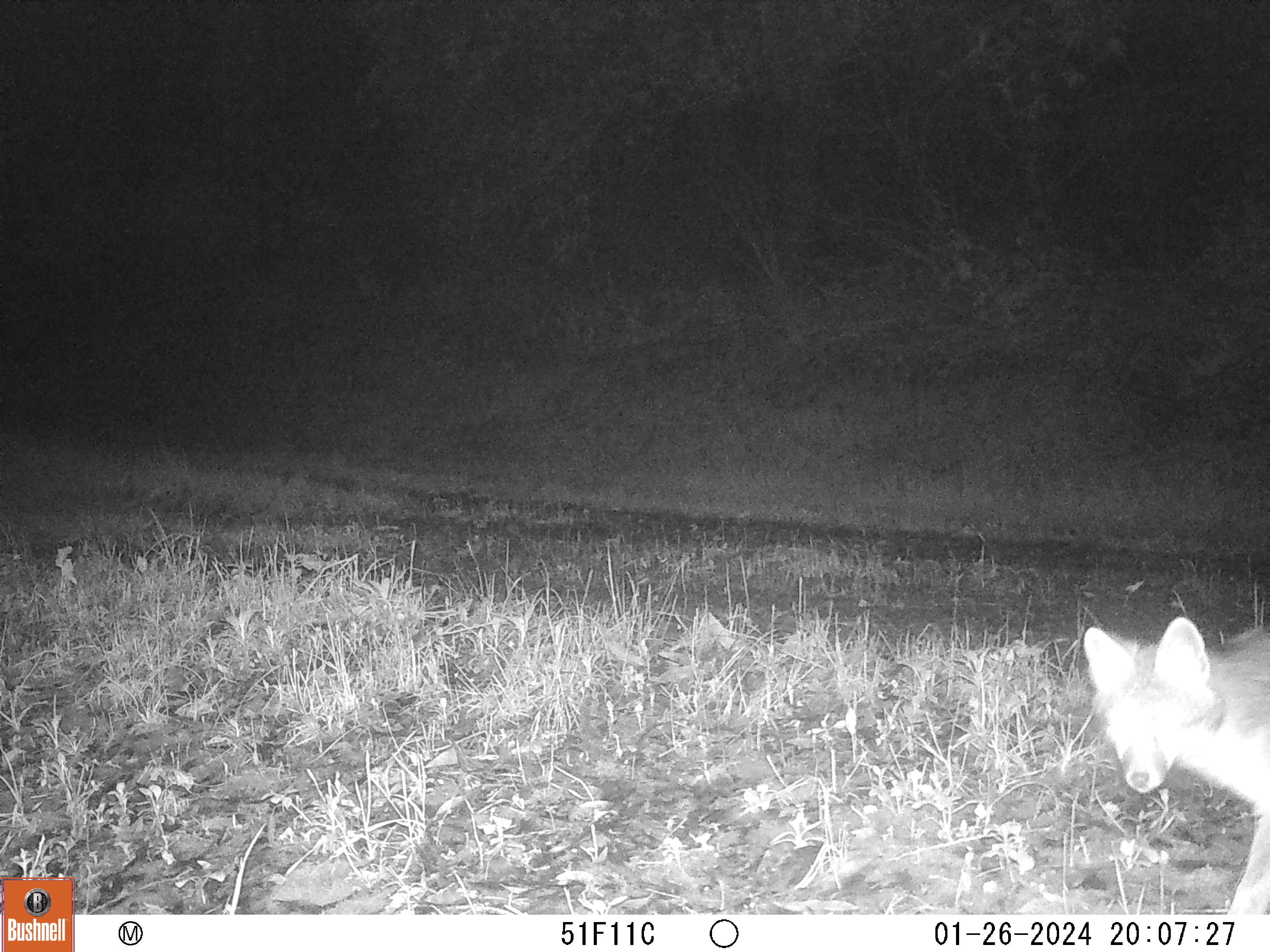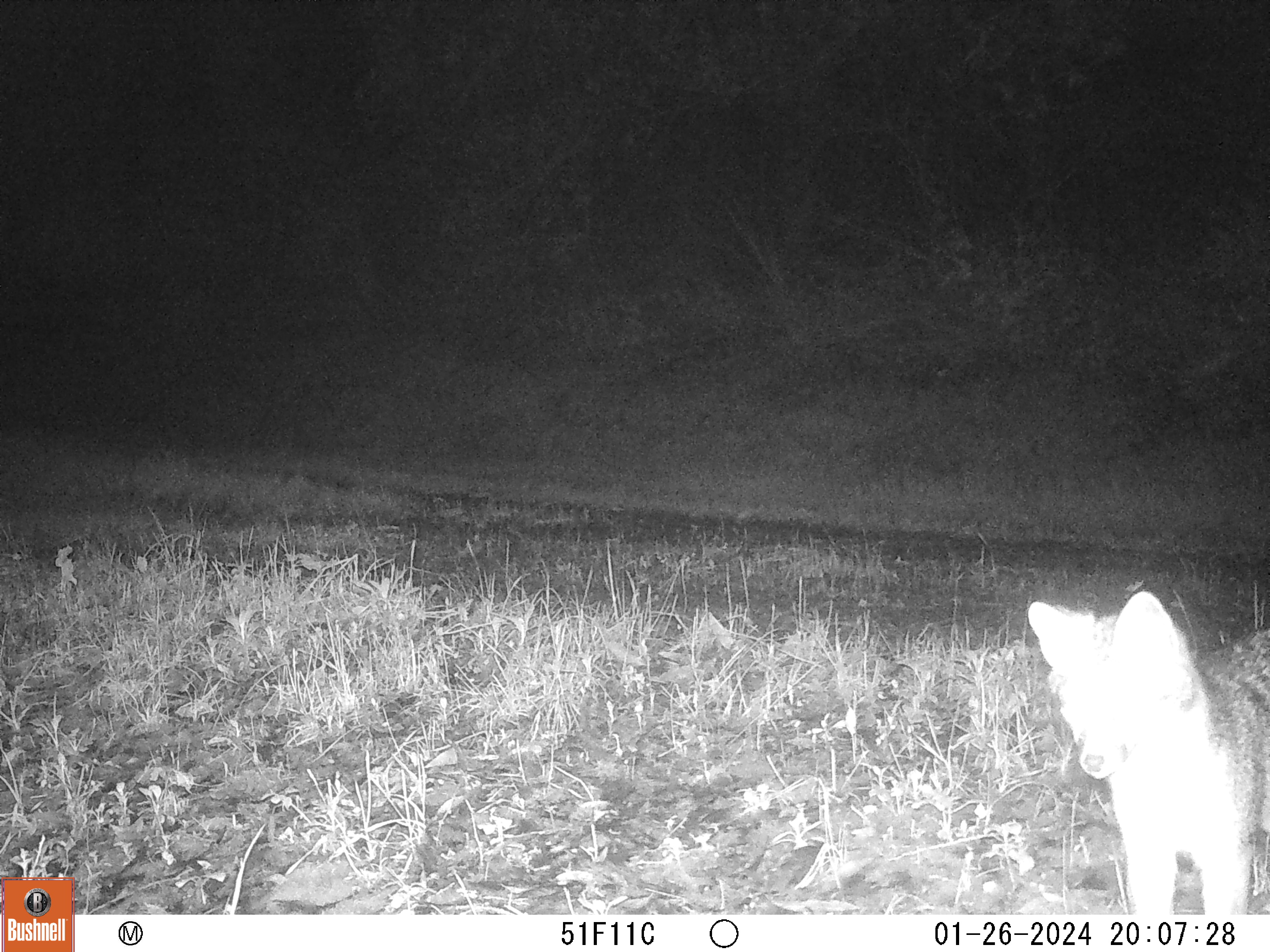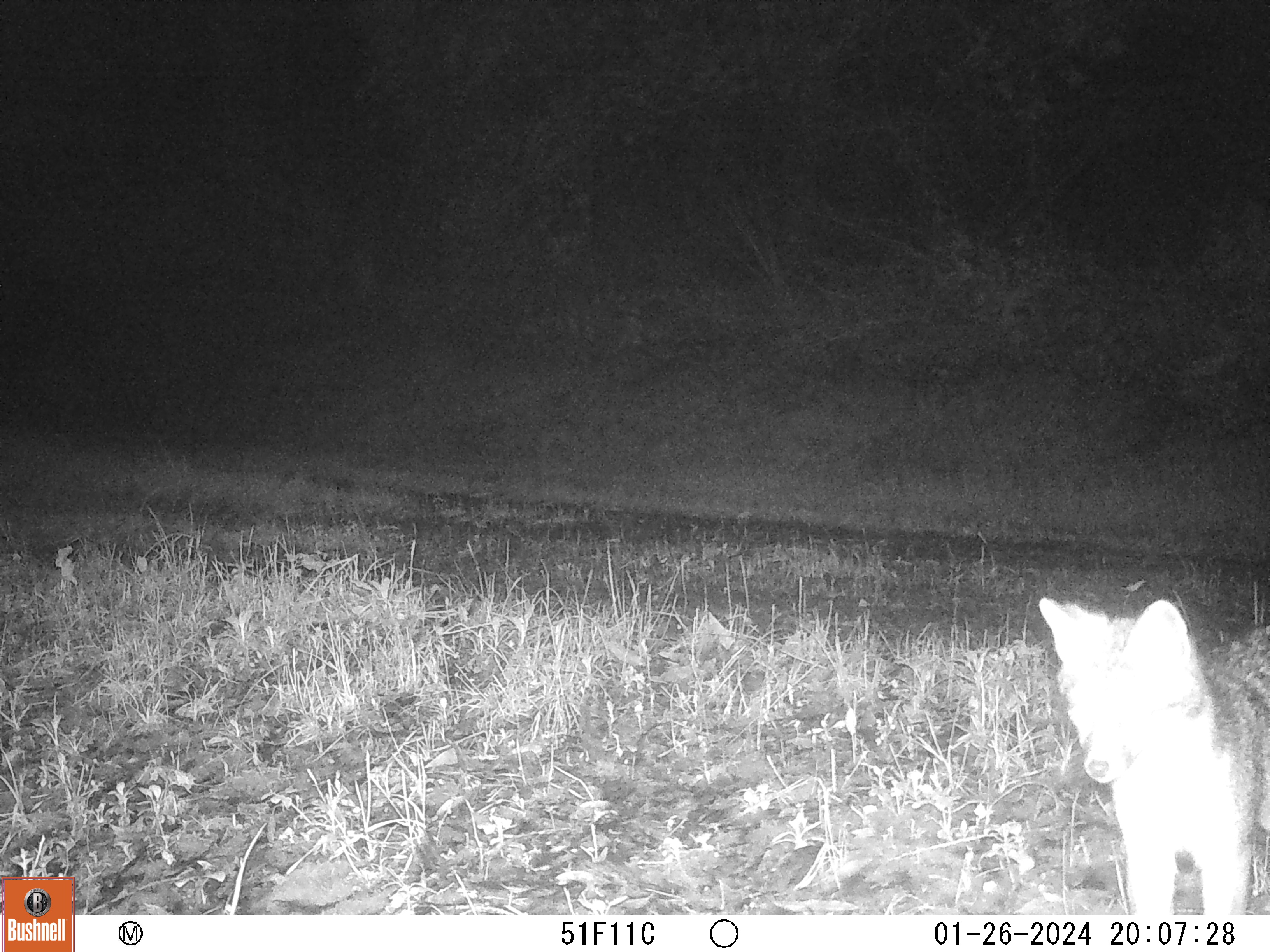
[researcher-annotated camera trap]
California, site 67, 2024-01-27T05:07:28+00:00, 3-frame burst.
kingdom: Animalia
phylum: Chordata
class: Mammalia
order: Carnivora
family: Canidae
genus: Urocyon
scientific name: Urocyon cinereoargenteus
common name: gray fox